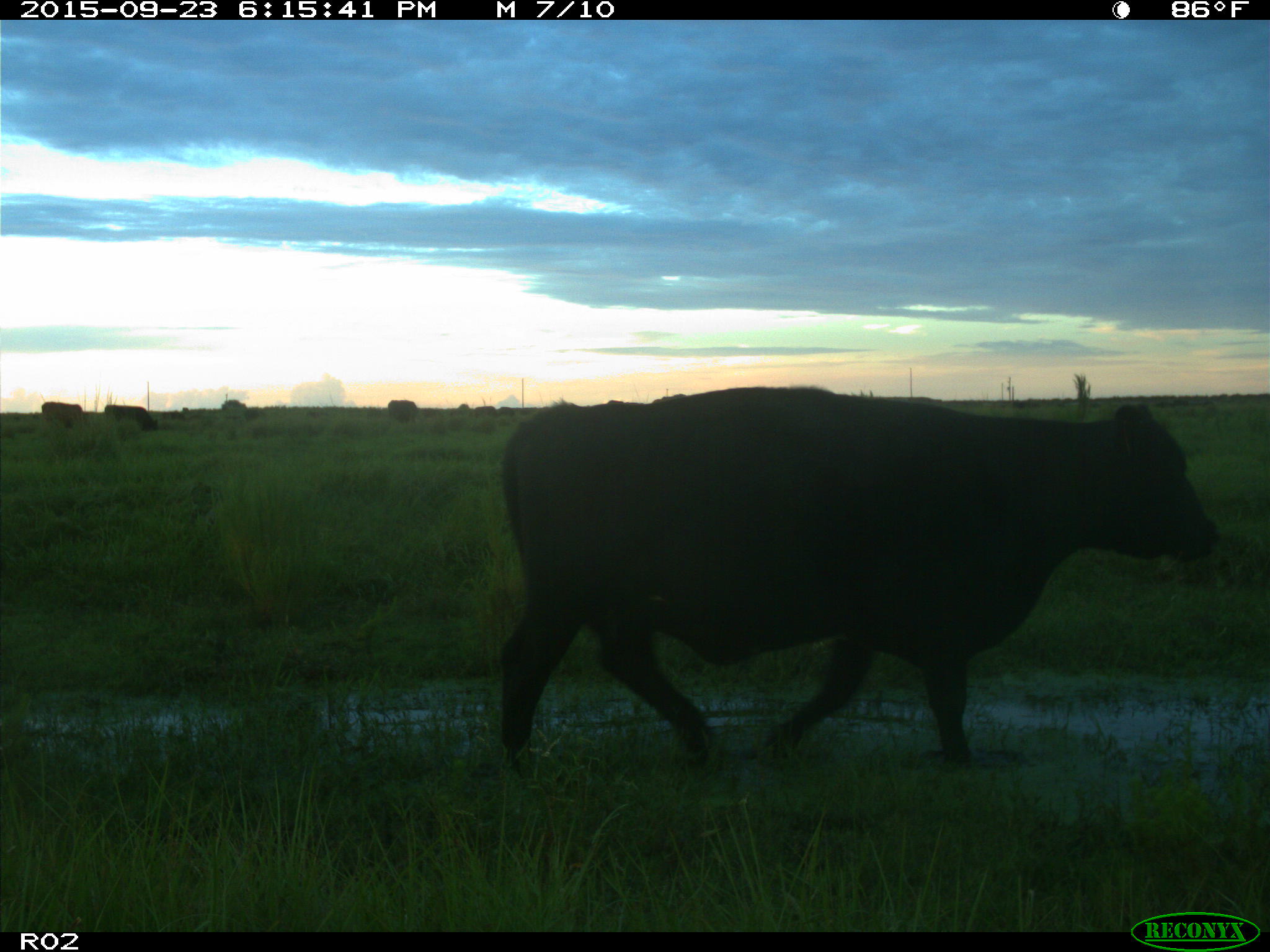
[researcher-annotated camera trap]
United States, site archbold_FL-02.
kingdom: Animalia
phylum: Chordata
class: Mammalia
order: Artiodactyla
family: Bovidae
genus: Bos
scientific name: Bos taurus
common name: domestic cow